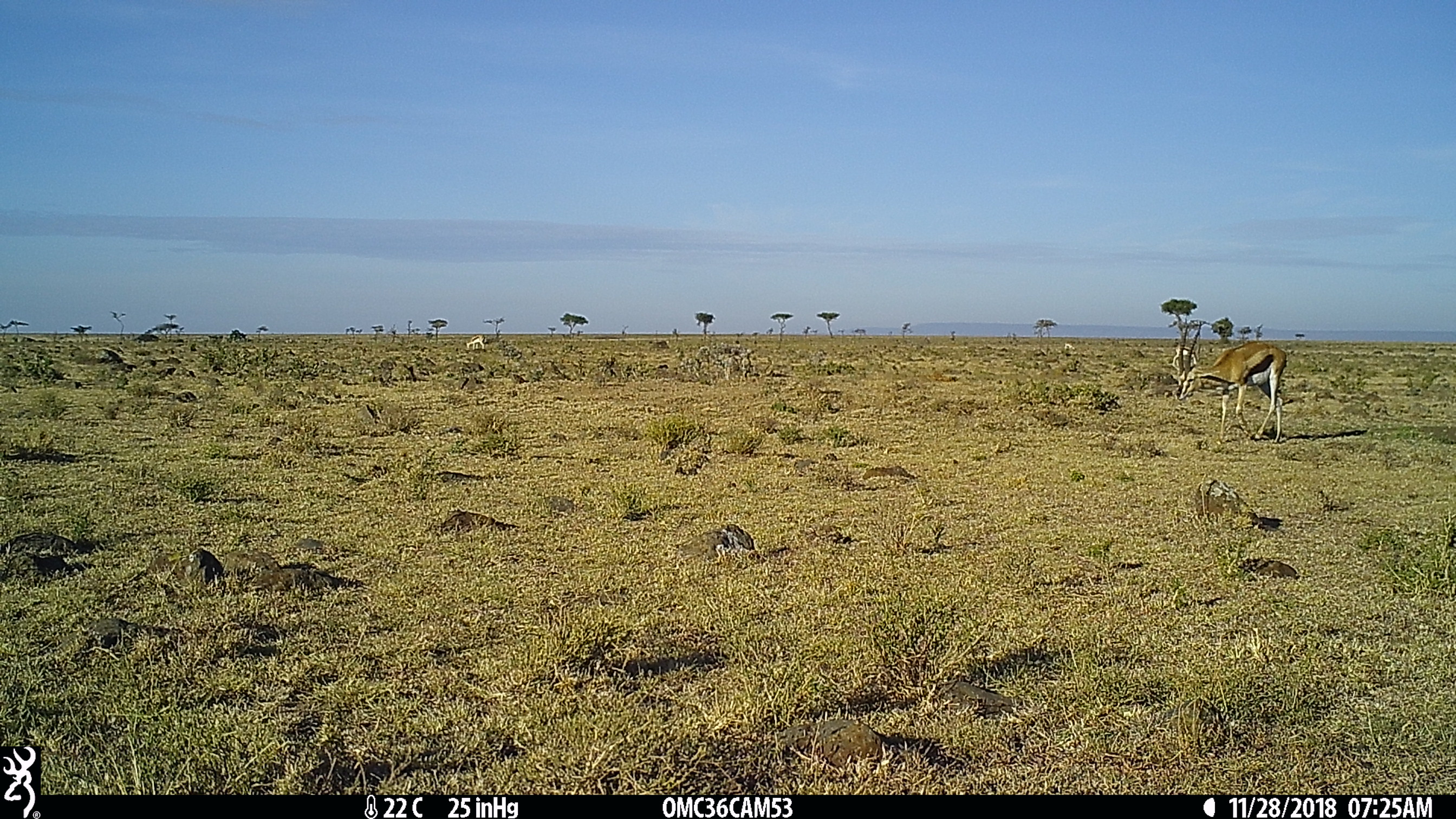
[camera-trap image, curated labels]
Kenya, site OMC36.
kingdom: Animalia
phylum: Chordata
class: Mammalia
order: Artiodactyla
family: Bovidae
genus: Eudorcas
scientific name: Eudorcas thomsonii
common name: thomon's gazelle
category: gazelle thomsons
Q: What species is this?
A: Gazelle thomsons (thomon's gazelle) (Eudorcas thomsonii).